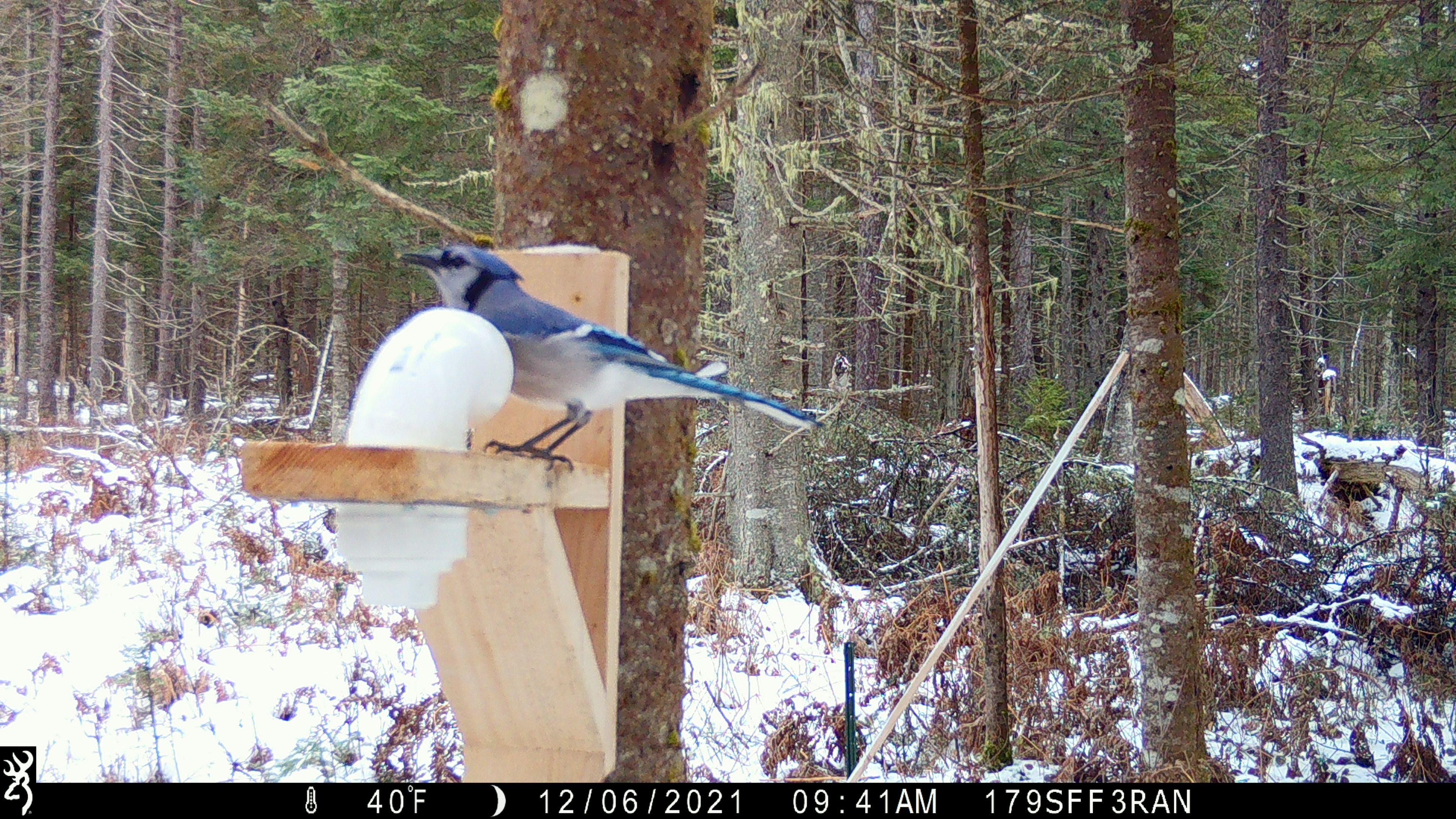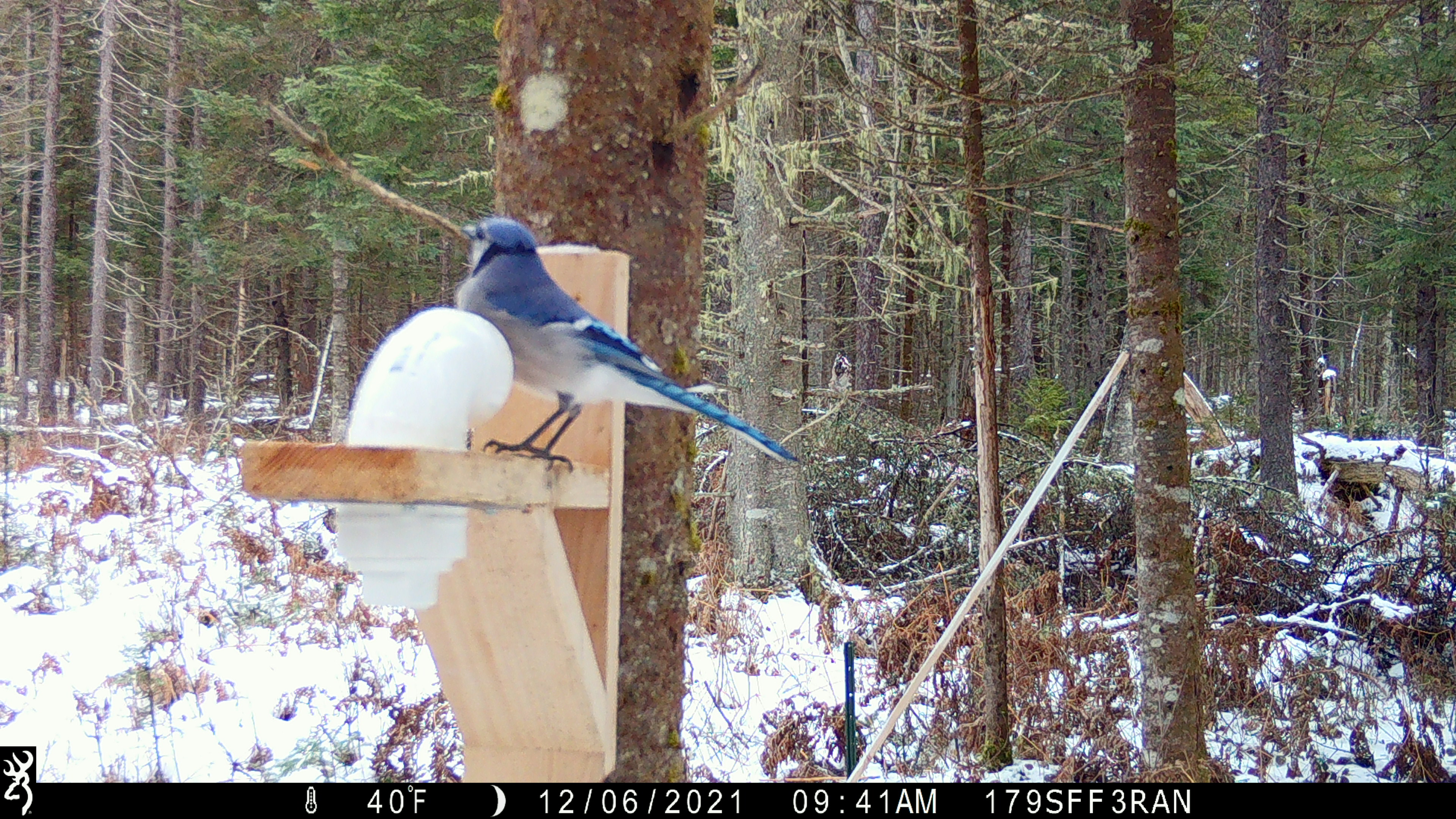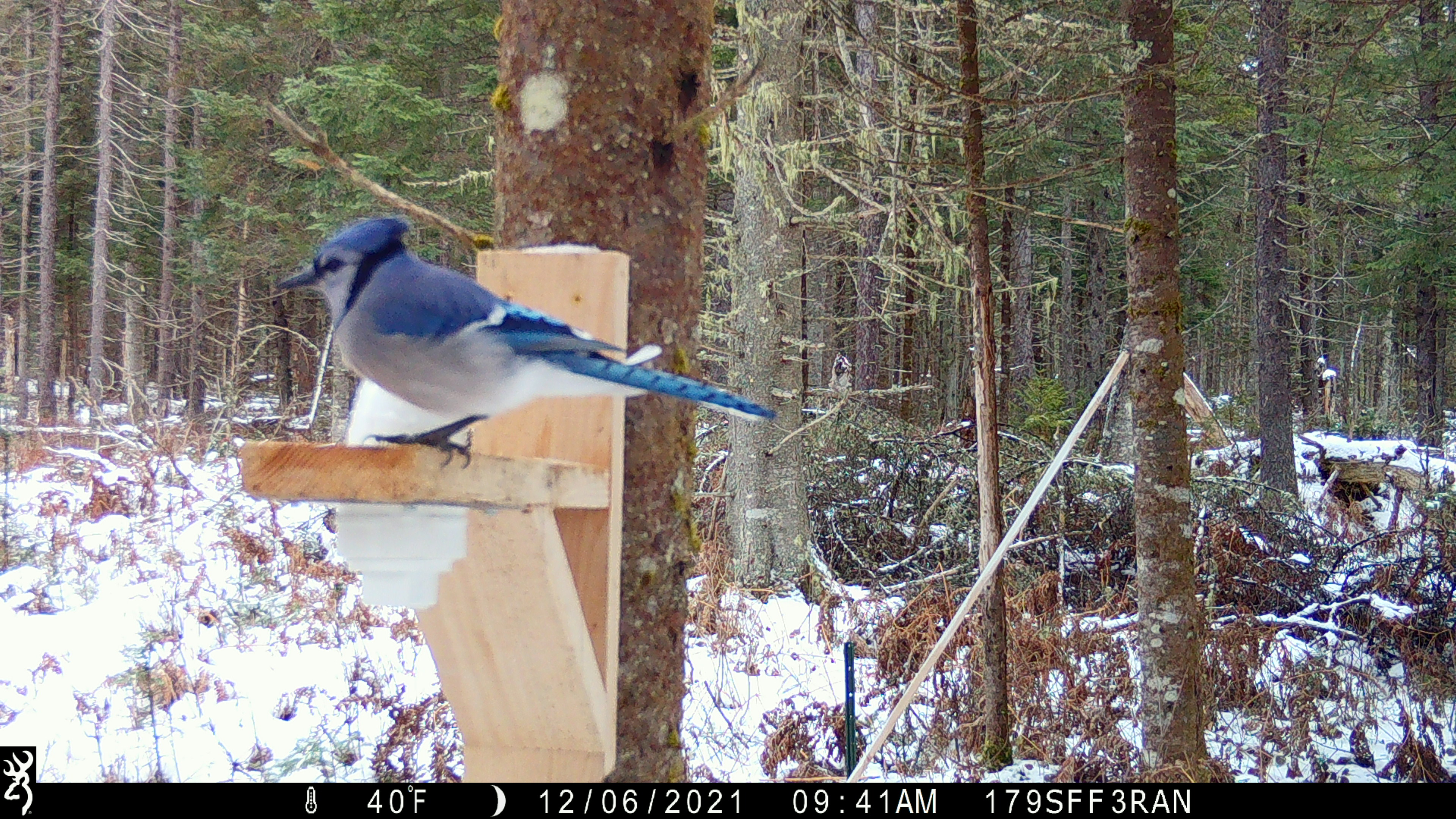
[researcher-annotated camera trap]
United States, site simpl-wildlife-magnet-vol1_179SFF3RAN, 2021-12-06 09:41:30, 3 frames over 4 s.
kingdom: Animalia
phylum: Chordata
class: Aves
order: Passeriformes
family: Corvidae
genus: Cyanocitta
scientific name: Cyanocitta cristata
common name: blue jay